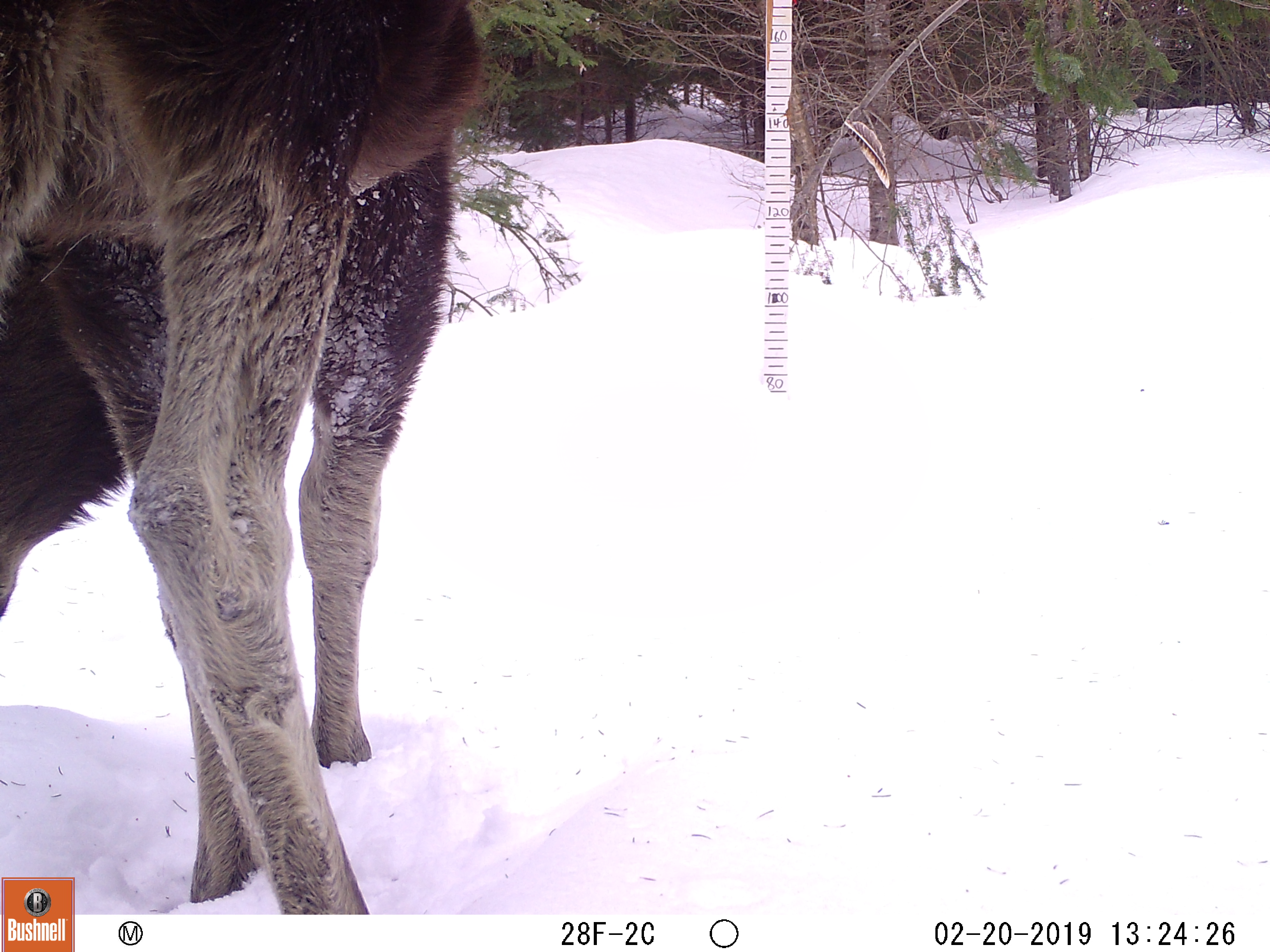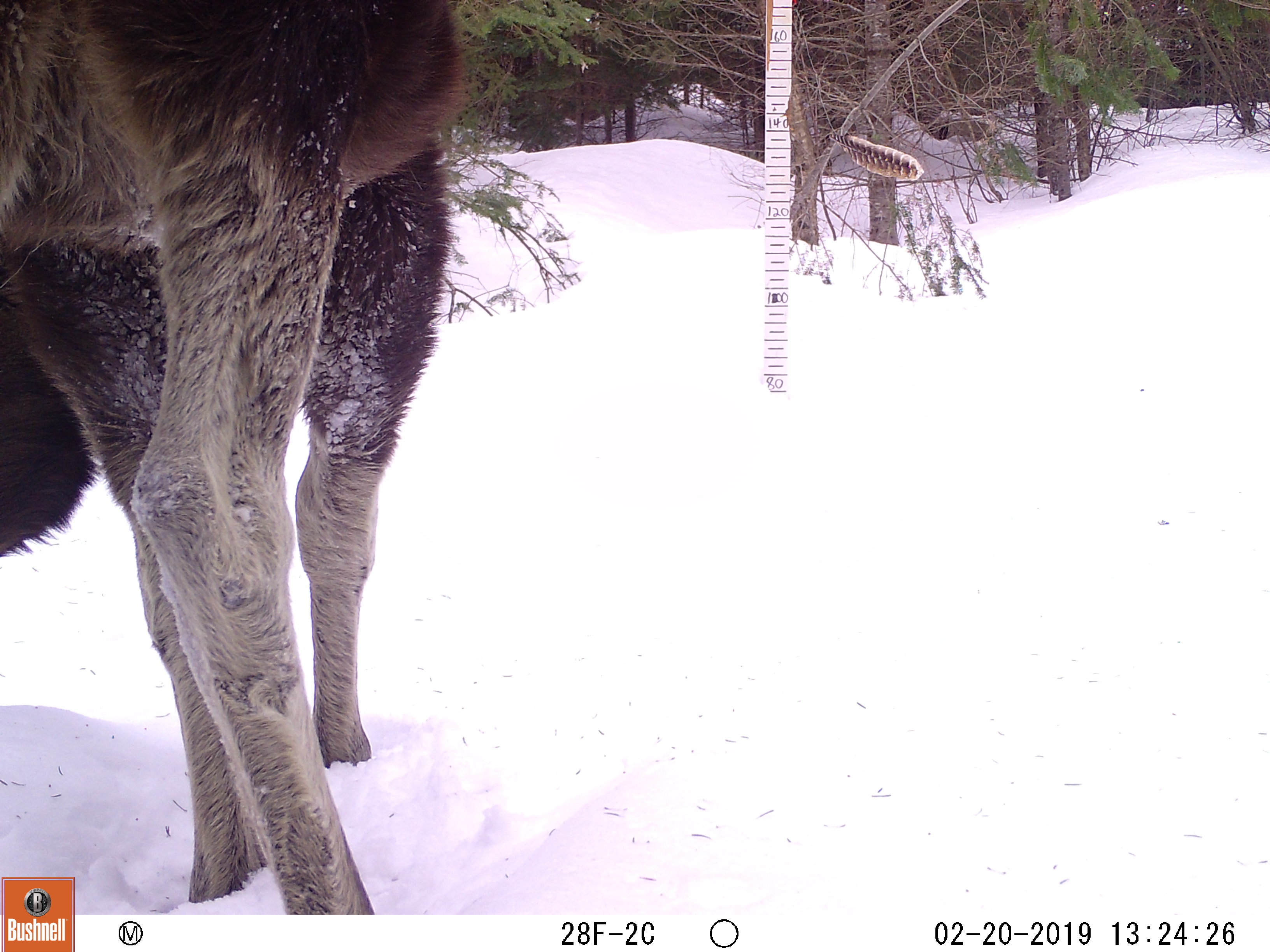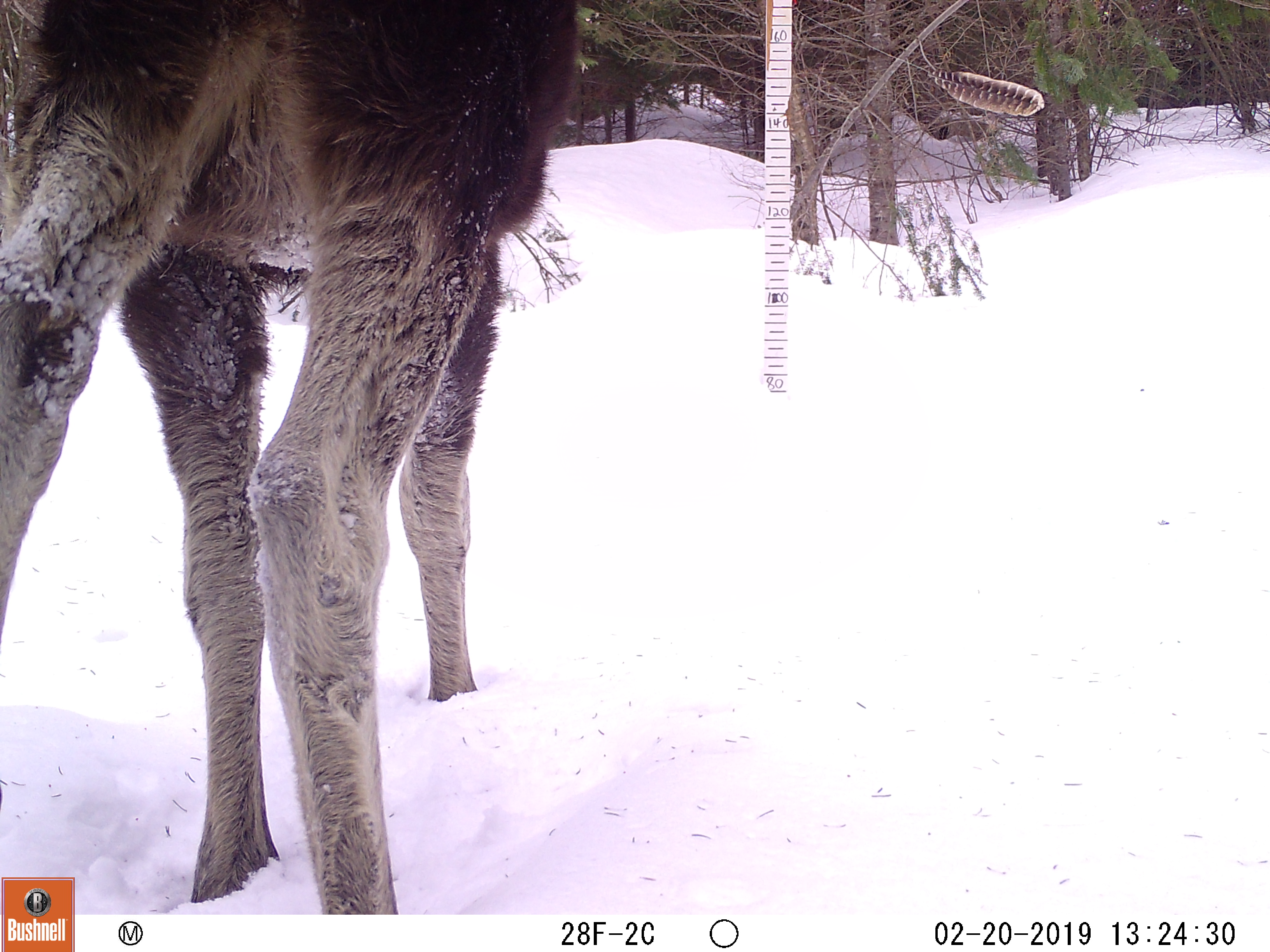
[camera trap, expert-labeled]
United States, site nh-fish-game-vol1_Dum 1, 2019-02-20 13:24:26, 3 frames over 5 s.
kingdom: Animalia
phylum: Chordata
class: Mammalia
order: Artiodactyla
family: Cervidae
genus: Alces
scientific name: Alces alces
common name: moose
Moose (Alces alces).